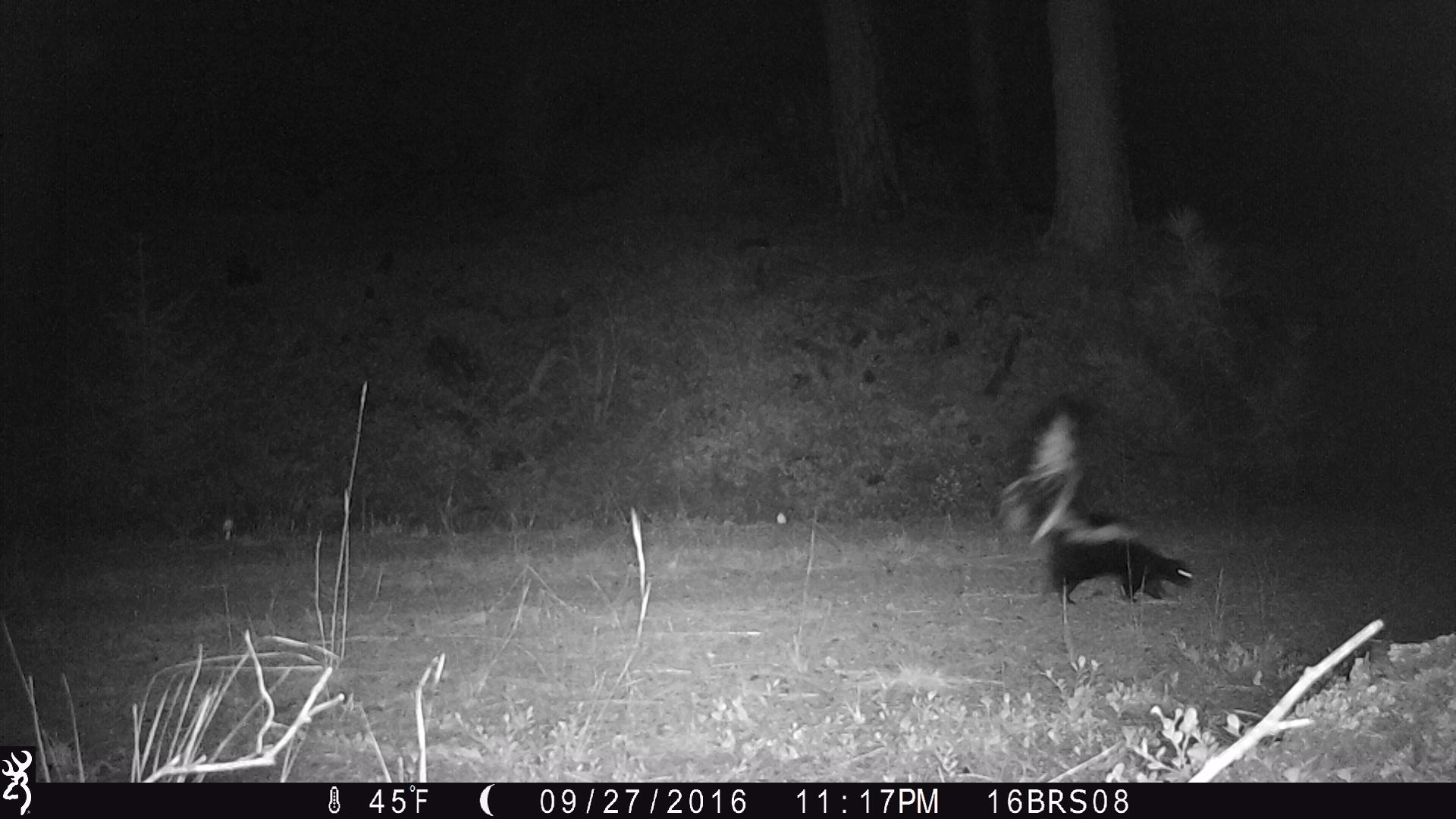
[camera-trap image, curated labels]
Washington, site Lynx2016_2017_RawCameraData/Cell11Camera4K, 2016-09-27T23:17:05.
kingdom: Animalia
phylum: Chordata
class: Mammalia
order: Carnivora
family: Mephitidae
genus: Mephitis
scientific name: Mephitis mephitis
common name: striped skunk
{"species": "Mephitis mephitis (striped skunk)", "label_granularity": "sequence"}